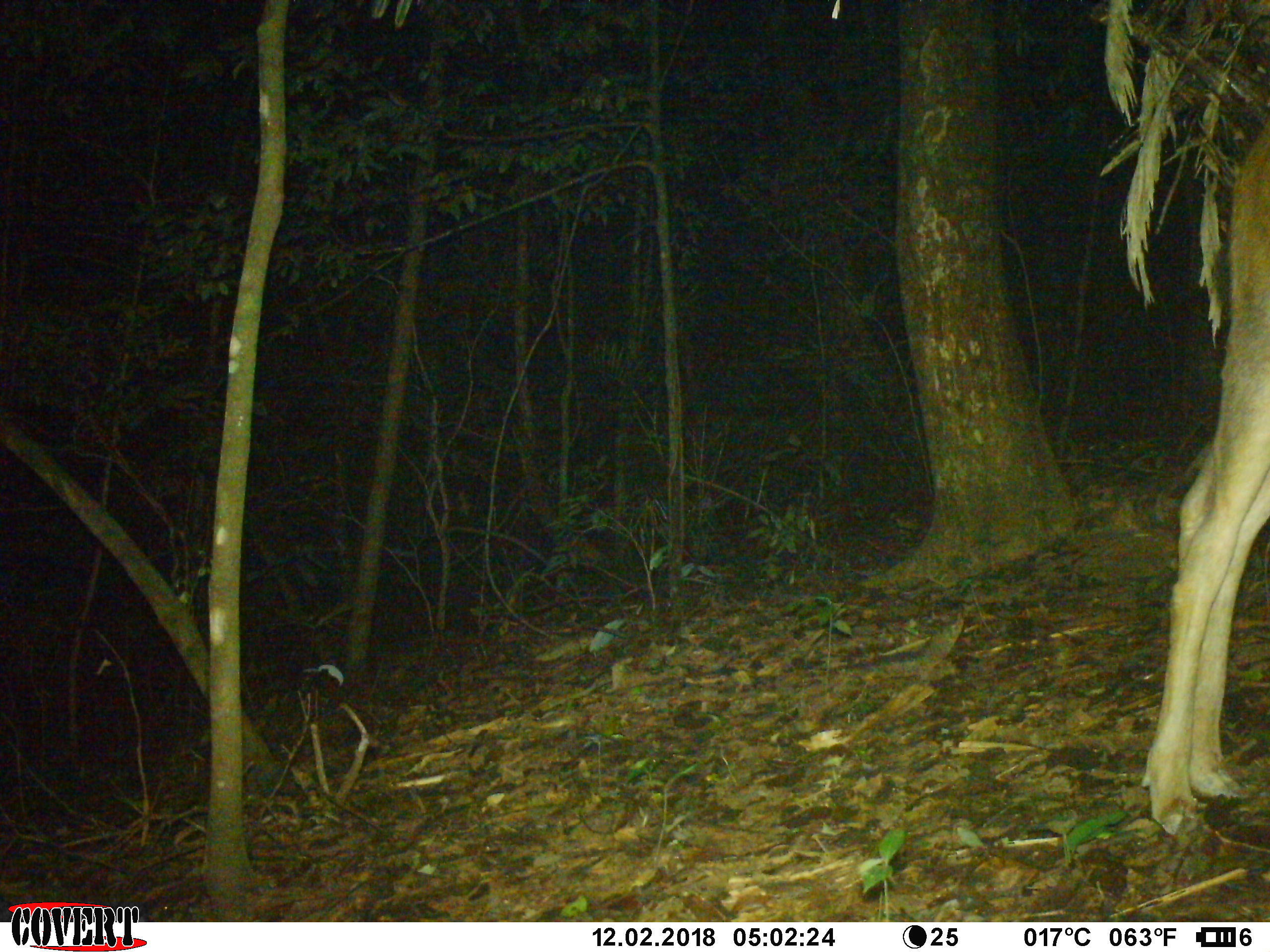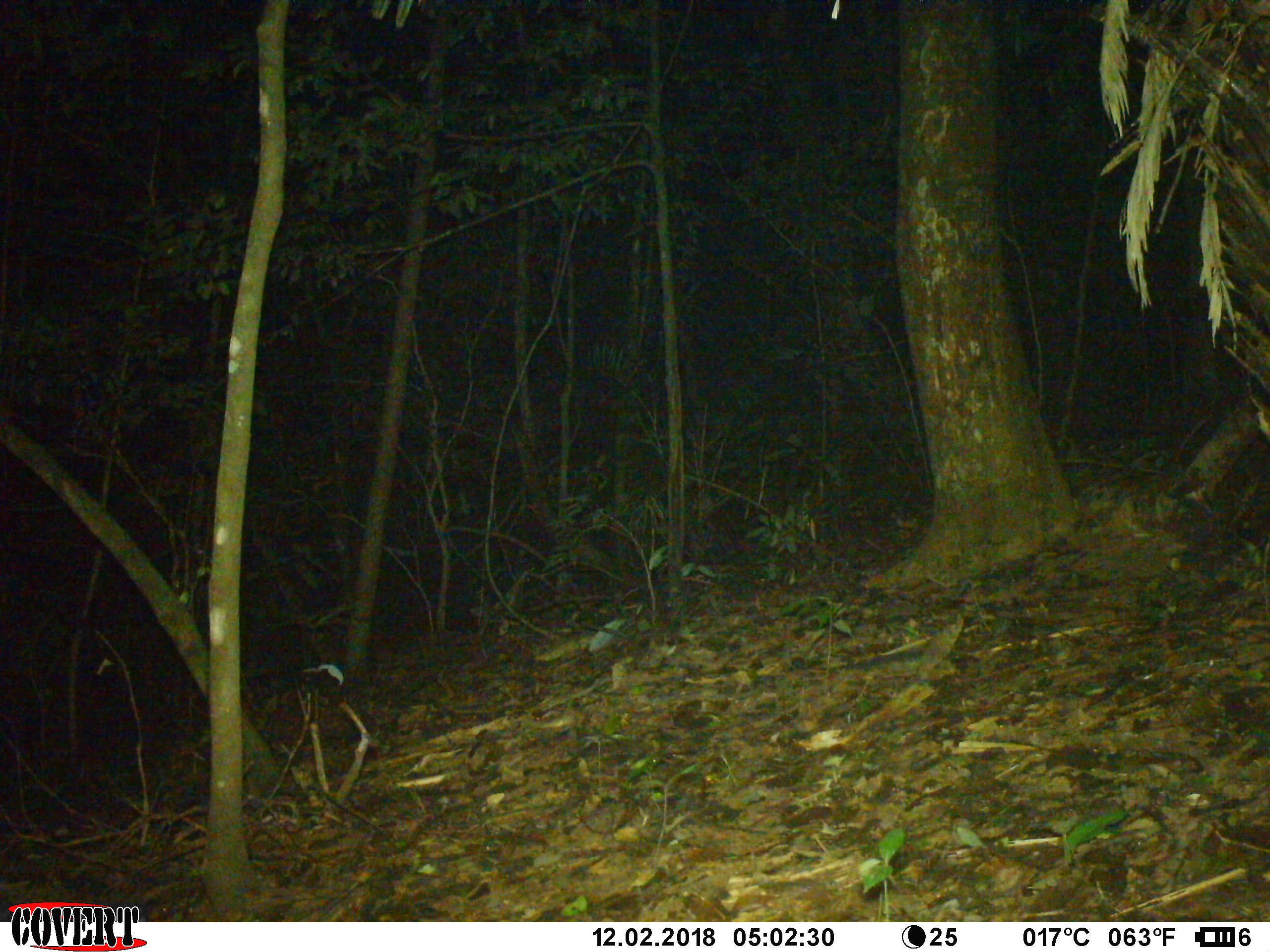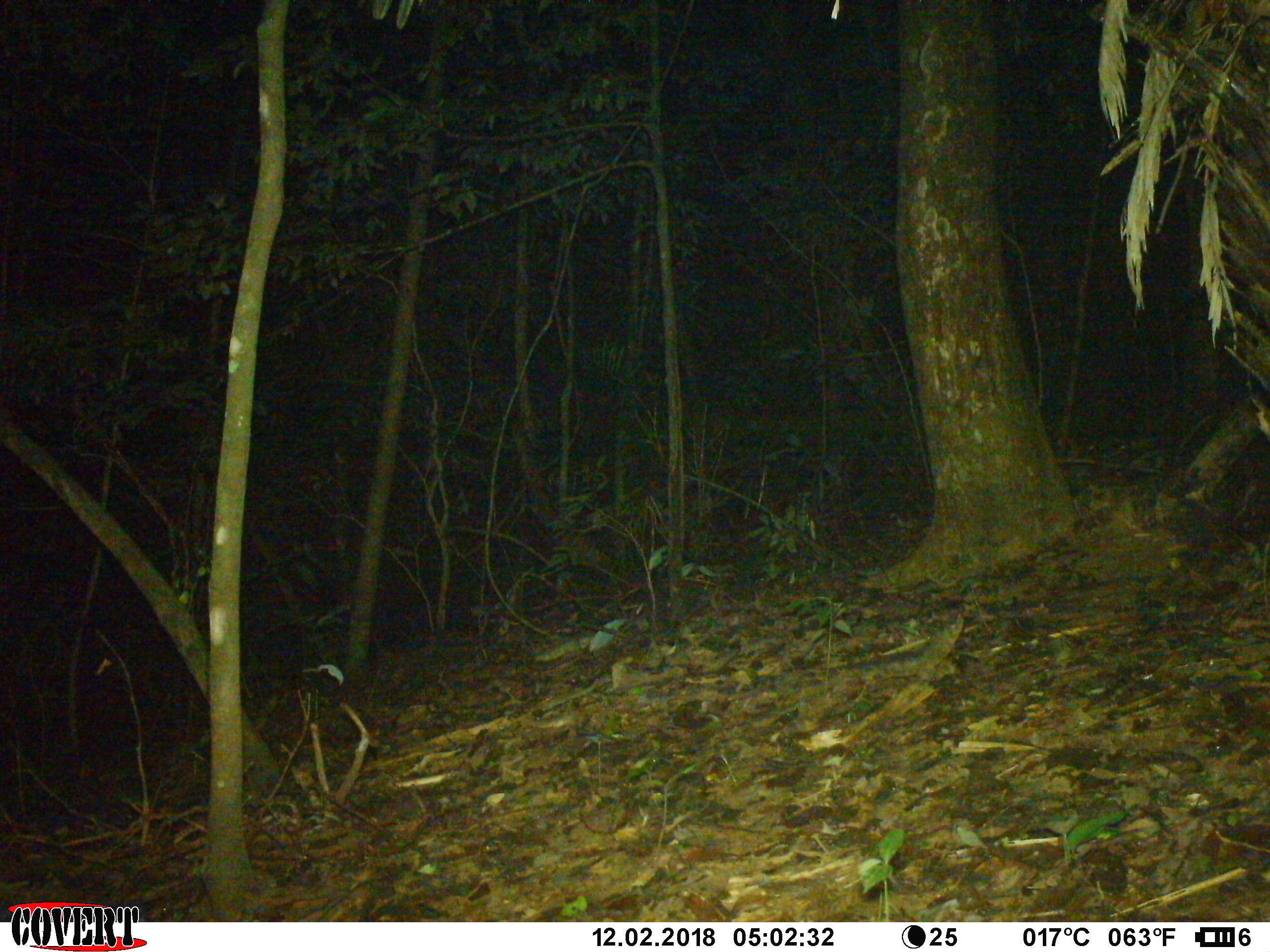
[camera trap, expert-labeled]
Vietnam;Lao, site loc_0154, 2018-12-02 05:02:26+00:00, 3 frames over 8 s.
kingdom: Animalia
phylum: Chordata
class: Mammalia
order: Artiodactyla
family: Cervidae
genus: Rusa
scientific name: Rusa unicolor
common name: sambar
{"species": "sambar (Rusa unicolor)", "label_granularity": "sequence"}